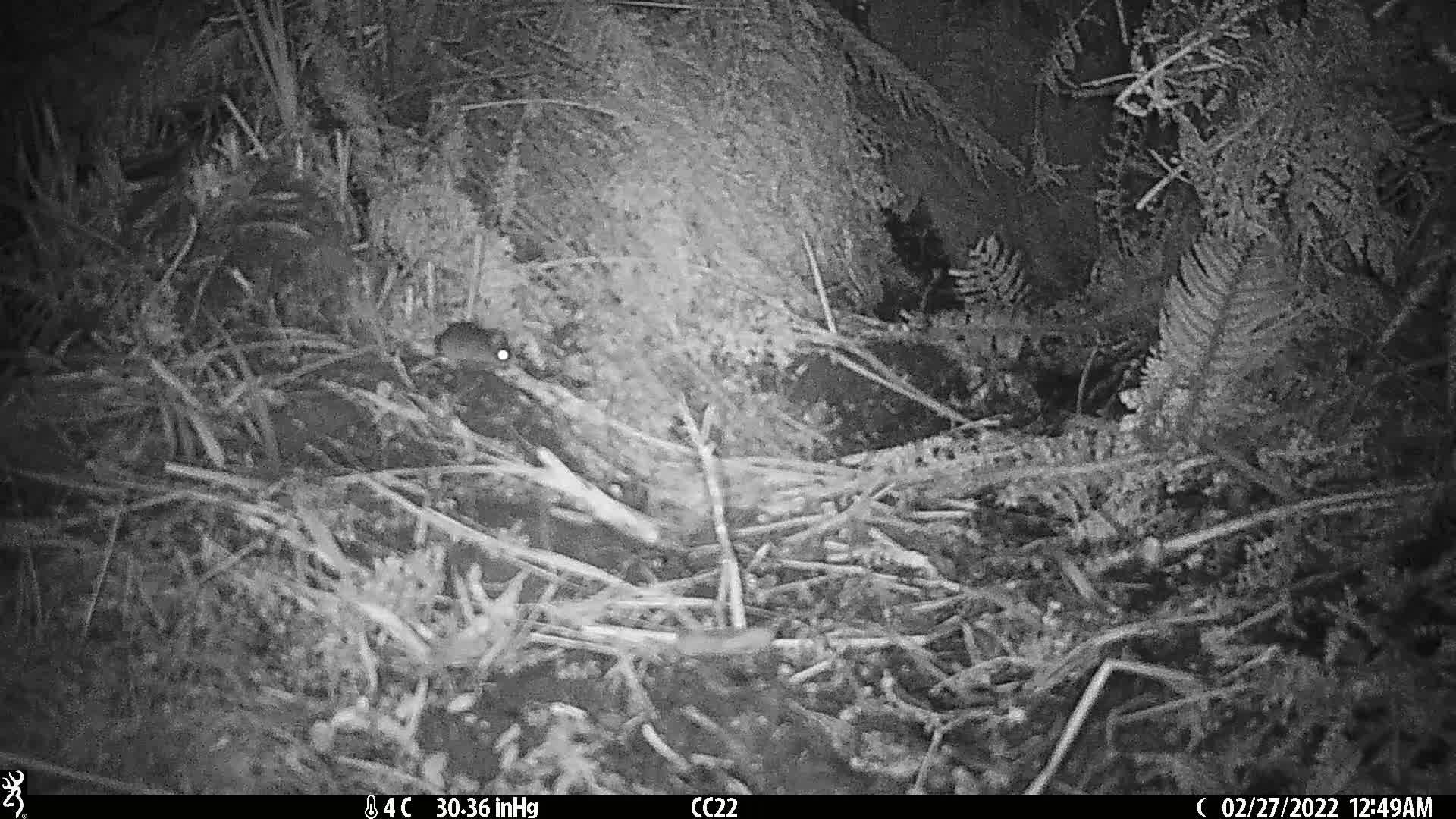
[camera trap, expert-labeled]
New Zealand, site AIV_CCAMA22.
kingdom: Animalia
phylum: Chordata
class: Mammalia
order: Rodentia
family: Muridae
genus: Mus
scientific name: Mus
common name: mouse